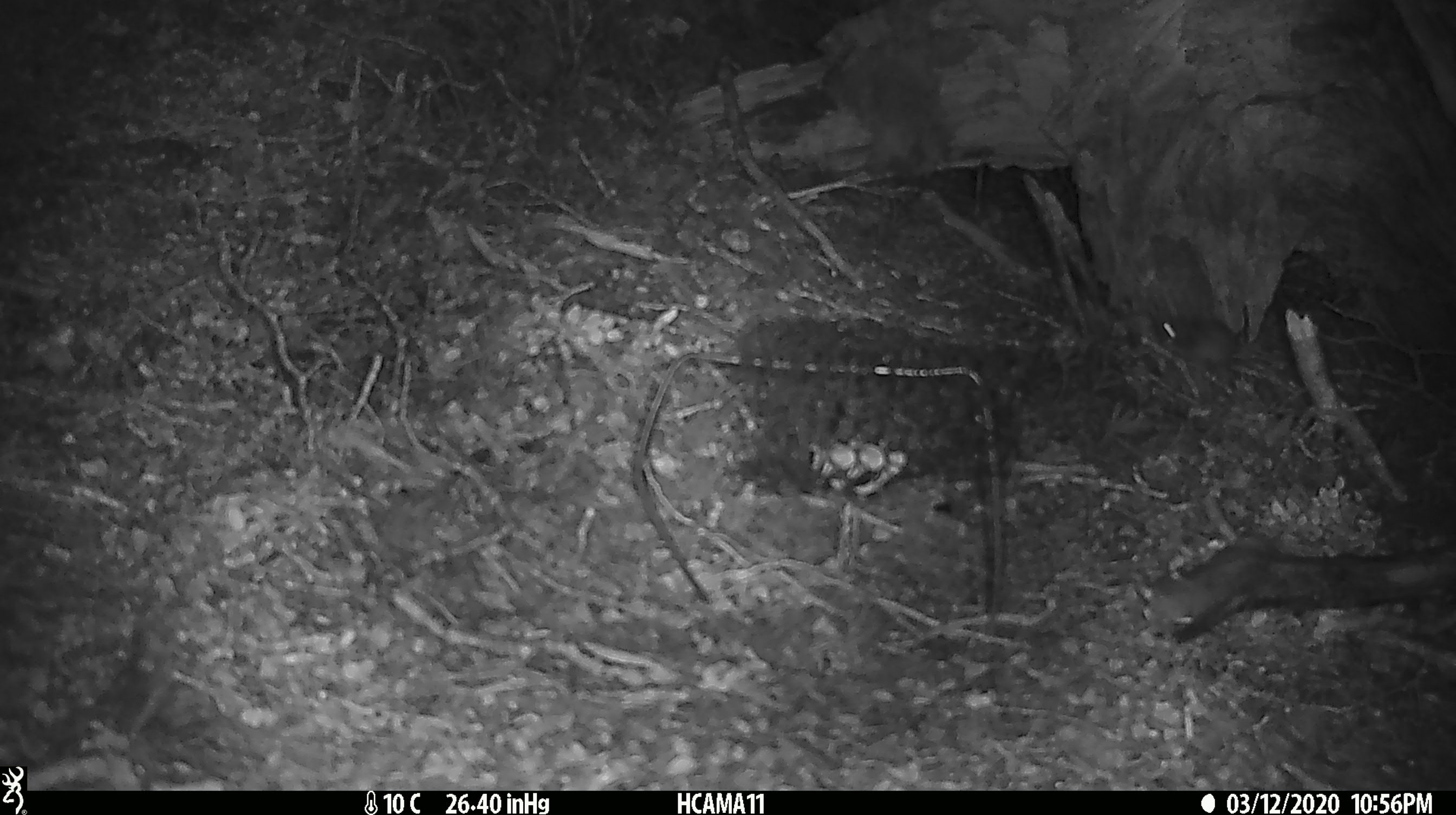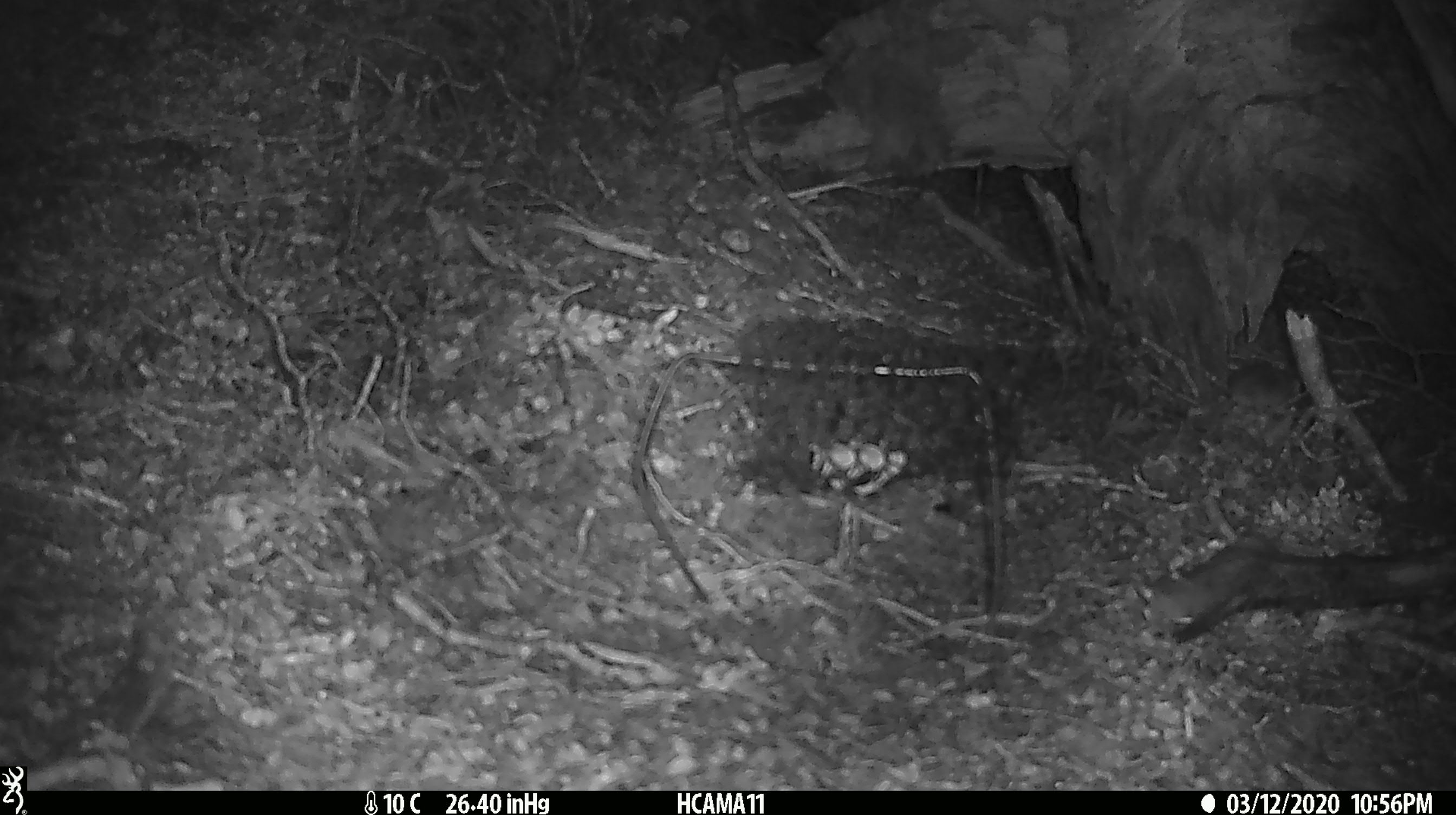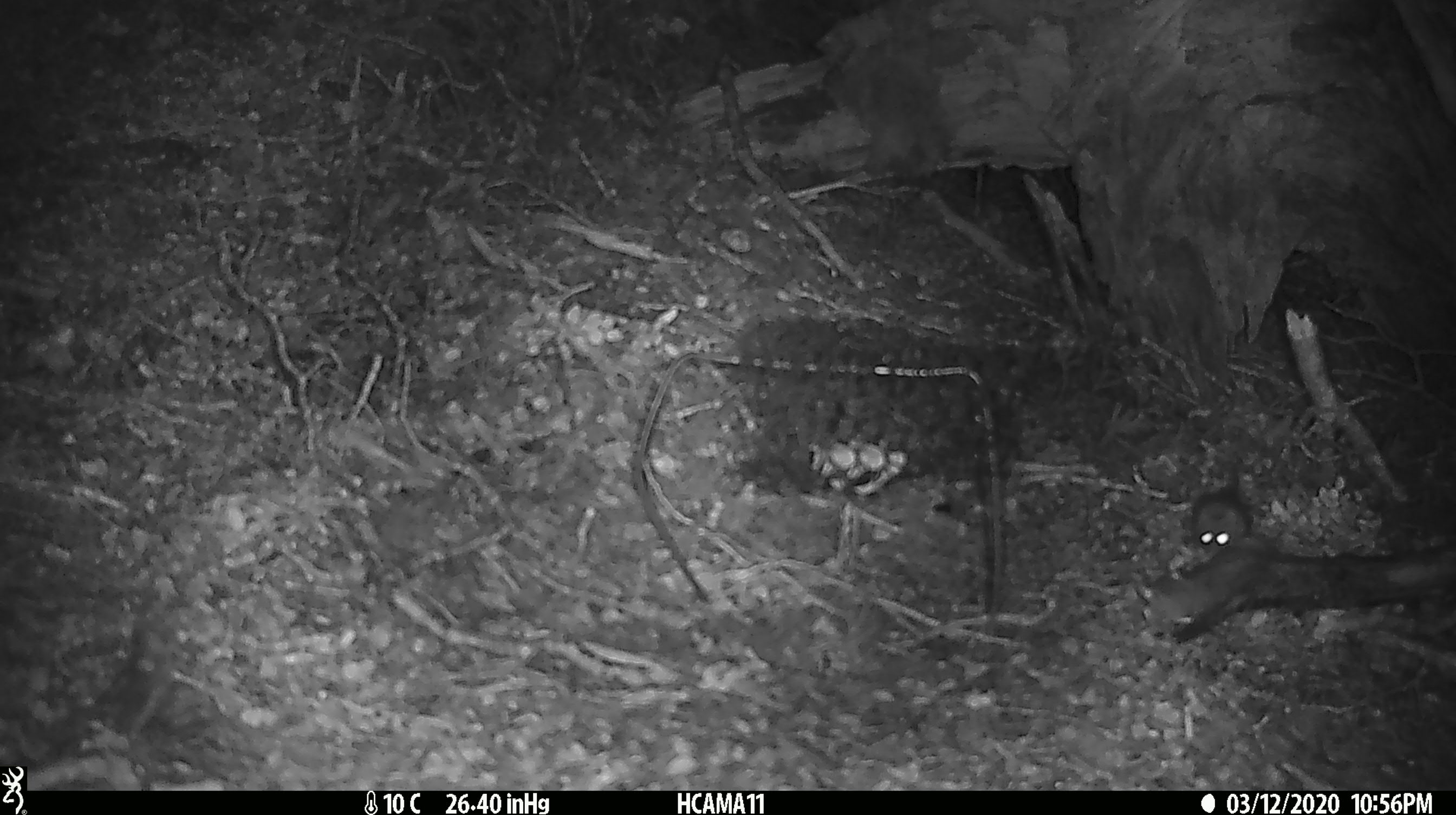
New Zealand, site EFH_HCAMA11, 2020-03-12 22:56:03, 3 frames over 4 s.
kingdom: Animalia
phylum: Chordata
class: Mammalia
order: Rodentia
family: Muridae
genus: Mus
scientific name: Mus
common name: mouse